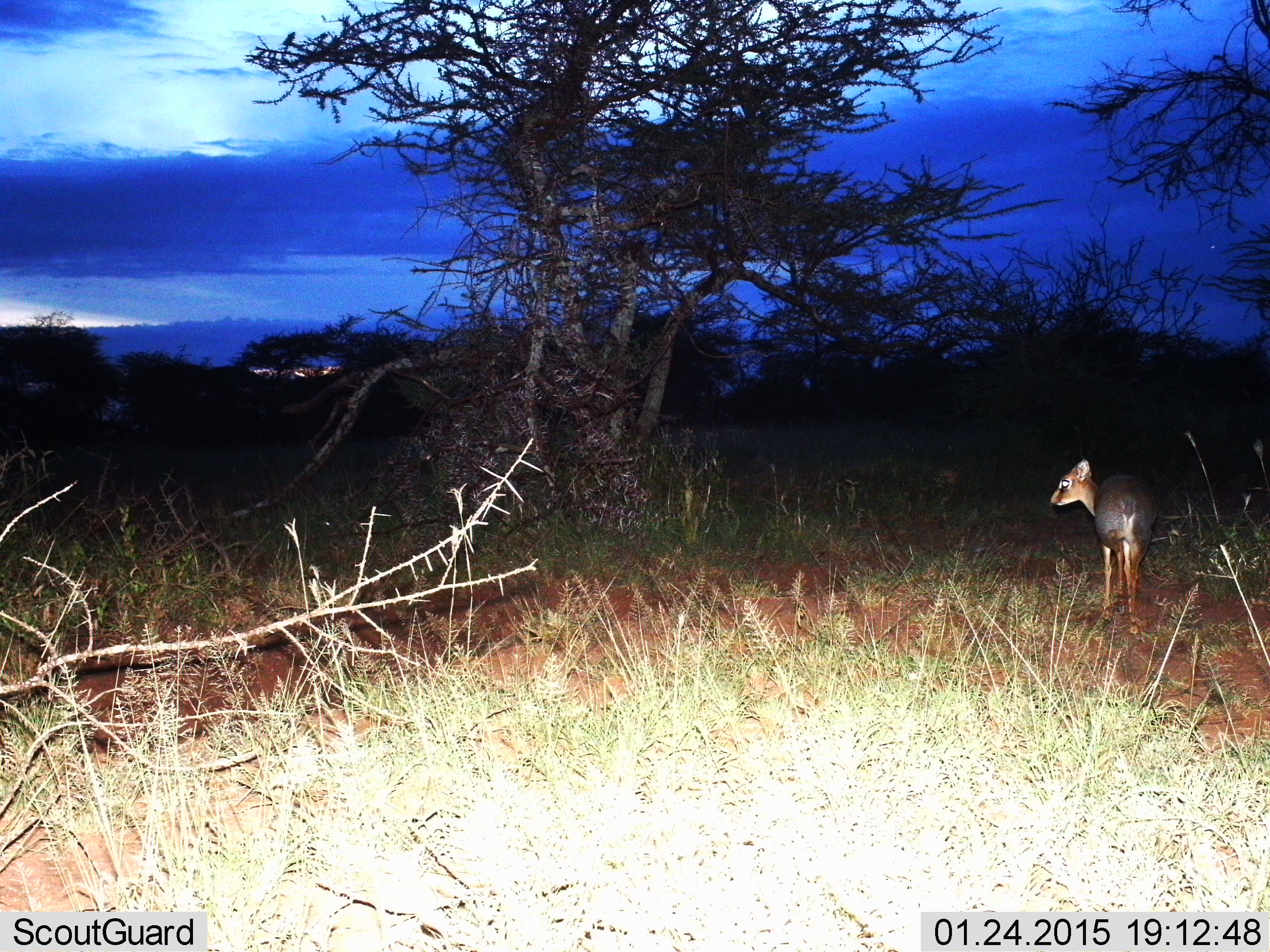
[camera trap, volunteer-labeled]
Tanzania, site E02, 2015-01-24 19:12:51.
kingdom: Animalia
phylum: Chordata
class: Mammalia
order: Artiodactyla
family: Bovidae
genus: Madoqua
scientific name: Madoqua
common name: dikdik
Dikdik (Madoqua), count 1. Behavior (volunteer vote fractions): standing 100%, resting 0%, moving 0%, interacting 0%. Young present (vote fraction): 0%. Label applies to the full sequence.